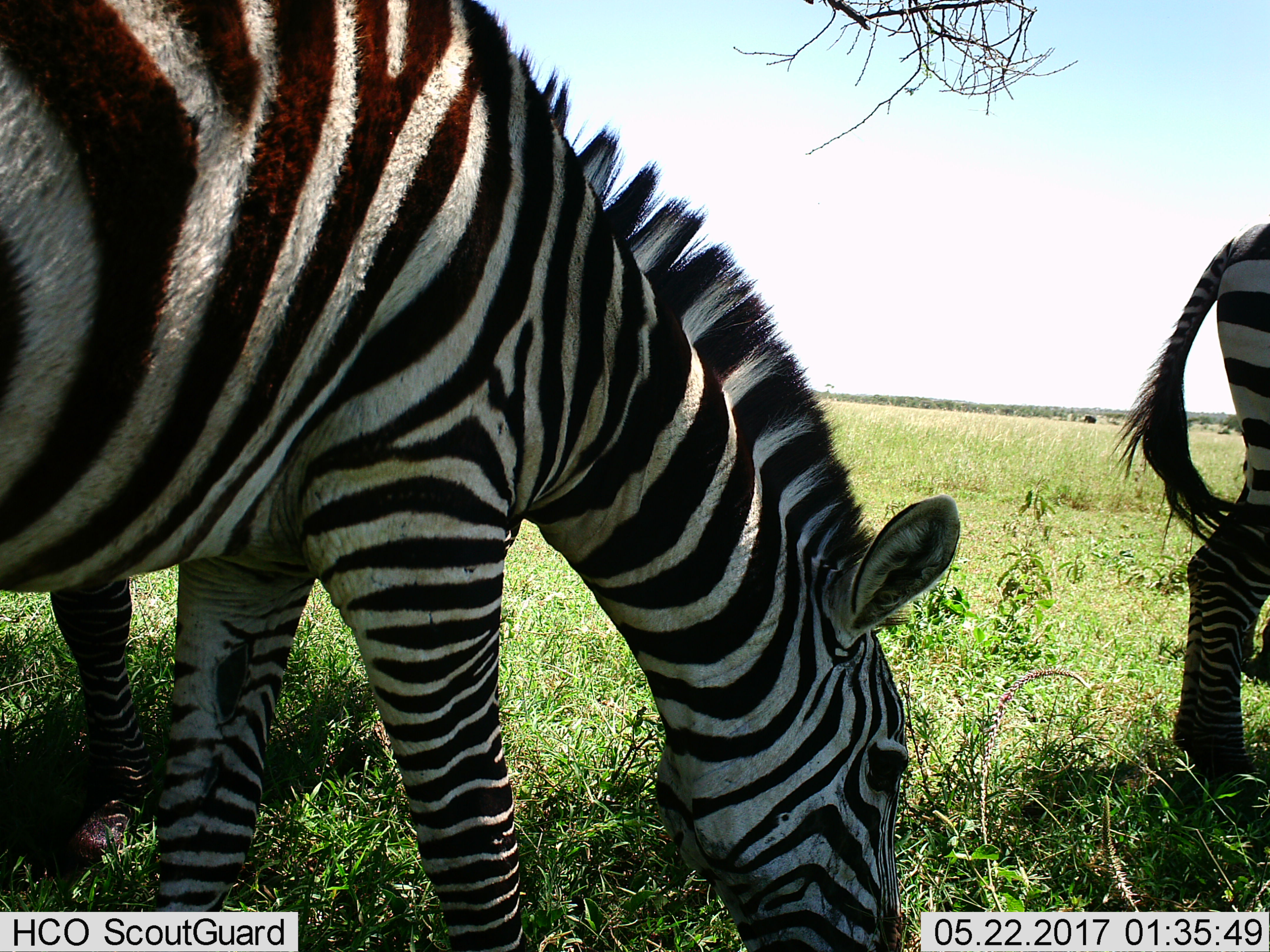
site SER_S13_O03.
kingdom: Animalia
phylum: Chordata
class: Mammalia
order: Perissodactyla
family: Equidae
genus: Equus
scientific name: Equus quagga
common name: plains zebra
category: zebraplains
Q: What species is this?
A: Zebraplains (plains zebra) (Equus quagga).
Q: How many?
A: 3.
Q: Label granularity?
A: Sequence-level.